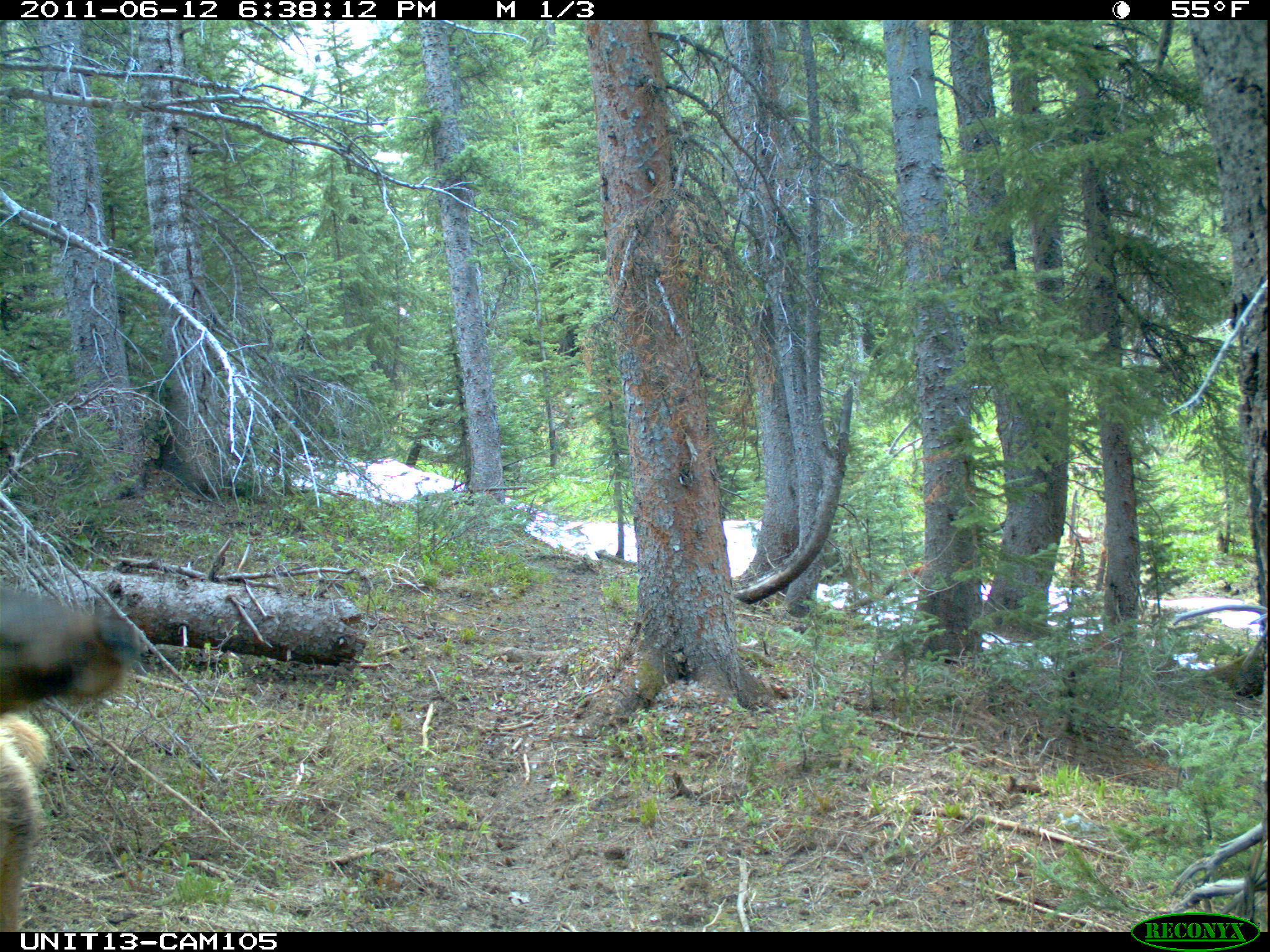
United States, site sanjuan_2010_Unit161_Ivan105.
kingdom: Animalia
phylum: Chordata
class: Mammalia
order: Artiodactyla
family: Cervidae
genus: Cervus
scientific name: Cervus elaphus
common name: red deer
Cervus elaphus (red deer).